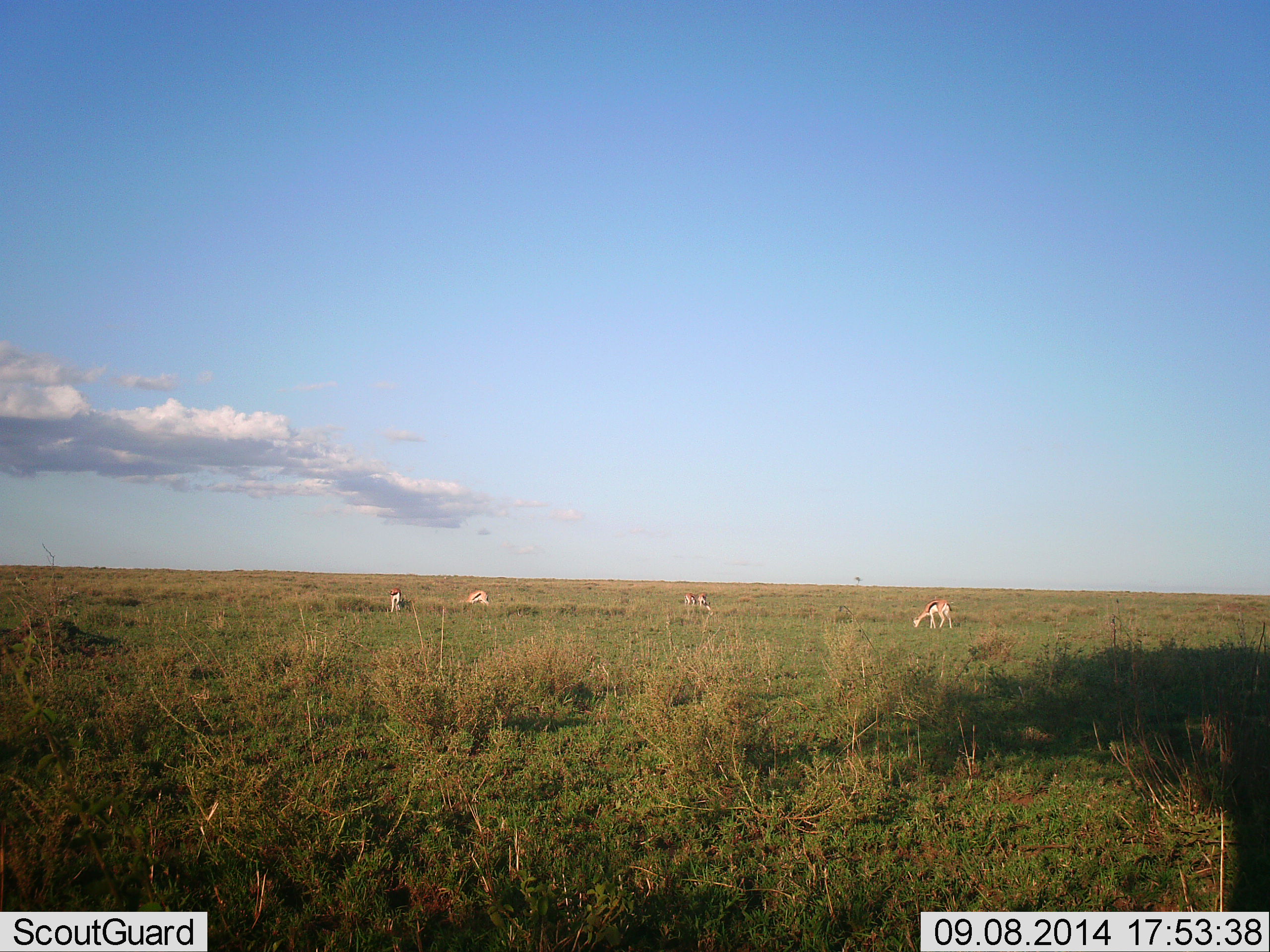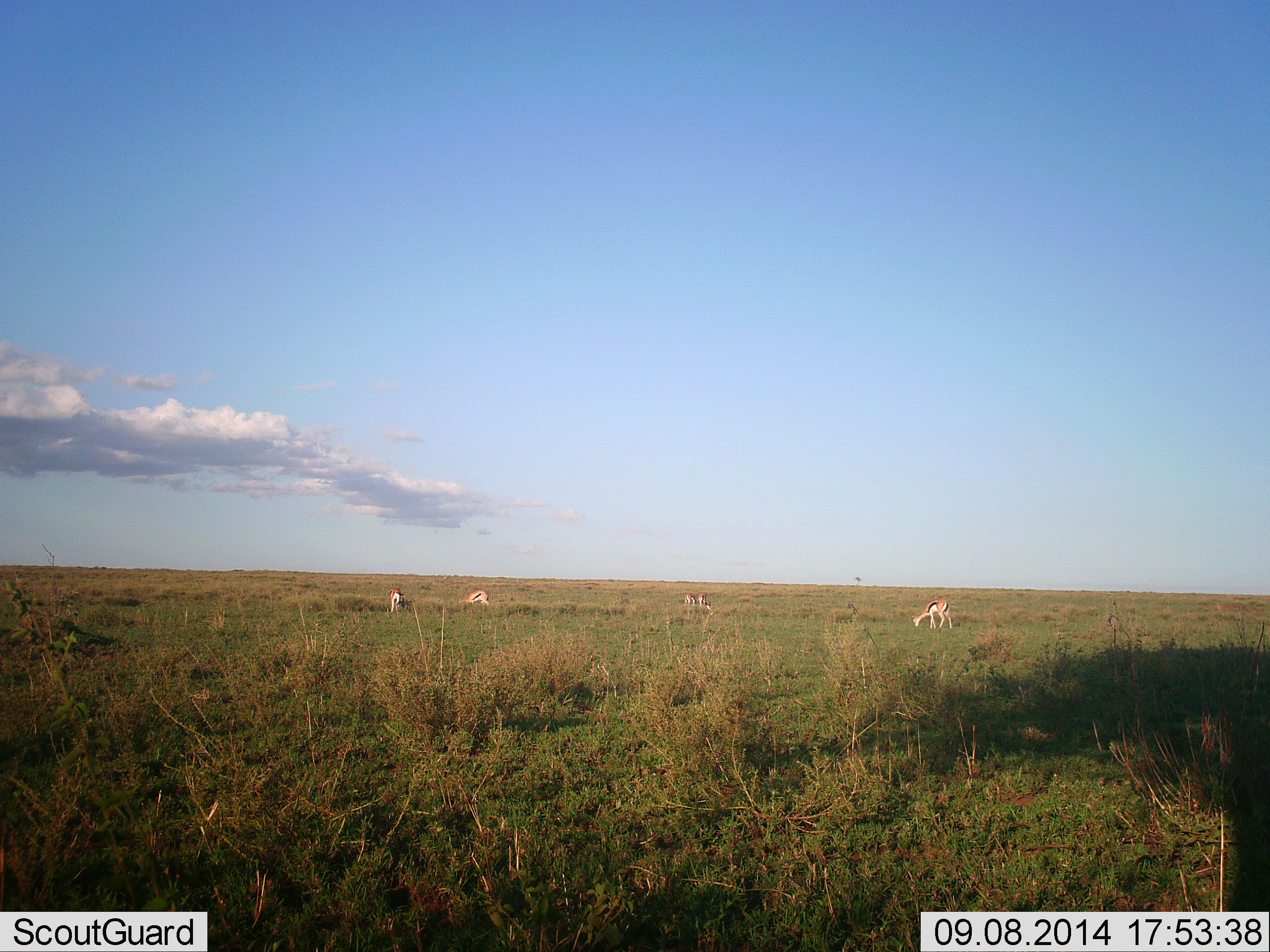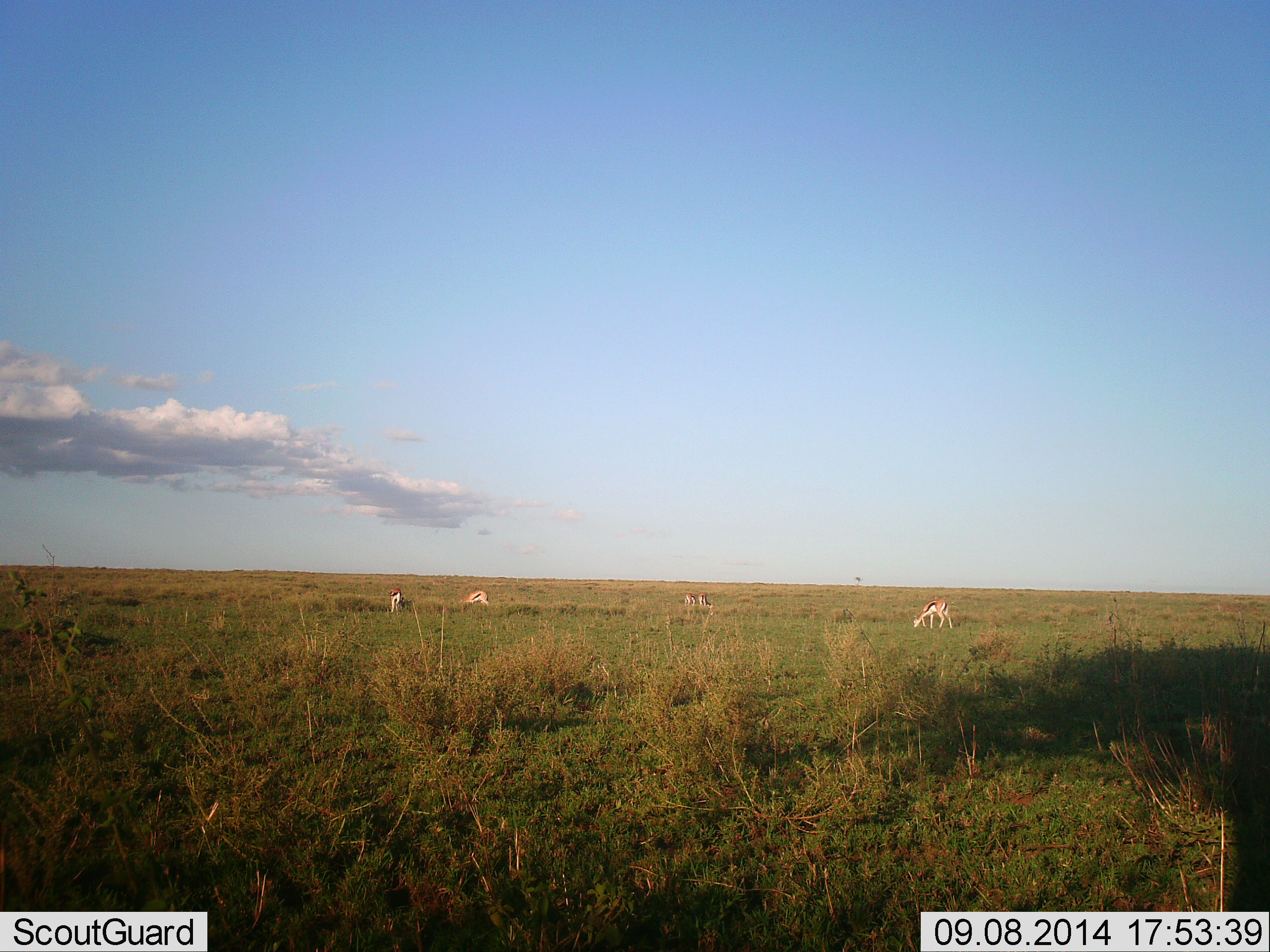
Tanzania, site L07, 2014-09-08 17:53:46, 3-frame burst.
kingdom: Animalia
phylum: Chordata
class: Mammalia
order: Artiodactyla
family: Bovidae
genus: Eudorcas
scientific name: Eudorcas thomsonii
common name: thomson's gazelle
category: gazellethomsons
Gazellethomsons (thomson's gazelle) (Eudorcas thomsonii), count 4. Behavior (volunteer vote fractions): standing 30%, resting 0%, moving 0%, interacting 0%. Young present (vote fraction): 0%. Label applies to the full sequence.